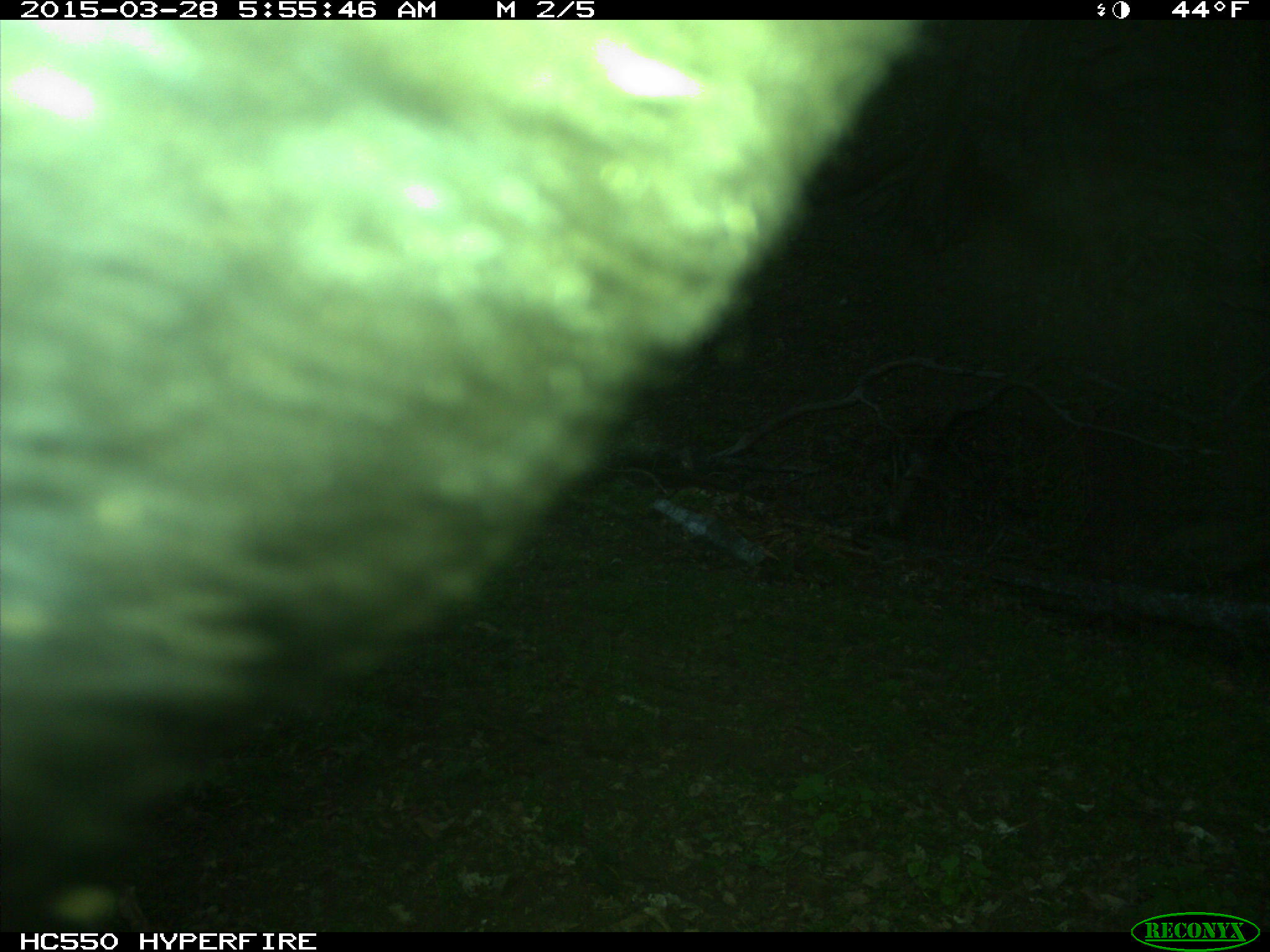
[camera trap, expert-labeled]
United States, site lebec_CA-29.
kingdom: Animalia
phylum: Chordata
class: Mammalia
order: Artiodactyla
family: Bovidae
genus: Bos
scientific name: Bos taurus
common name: domestic cow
Bos taurus (domestic cow).